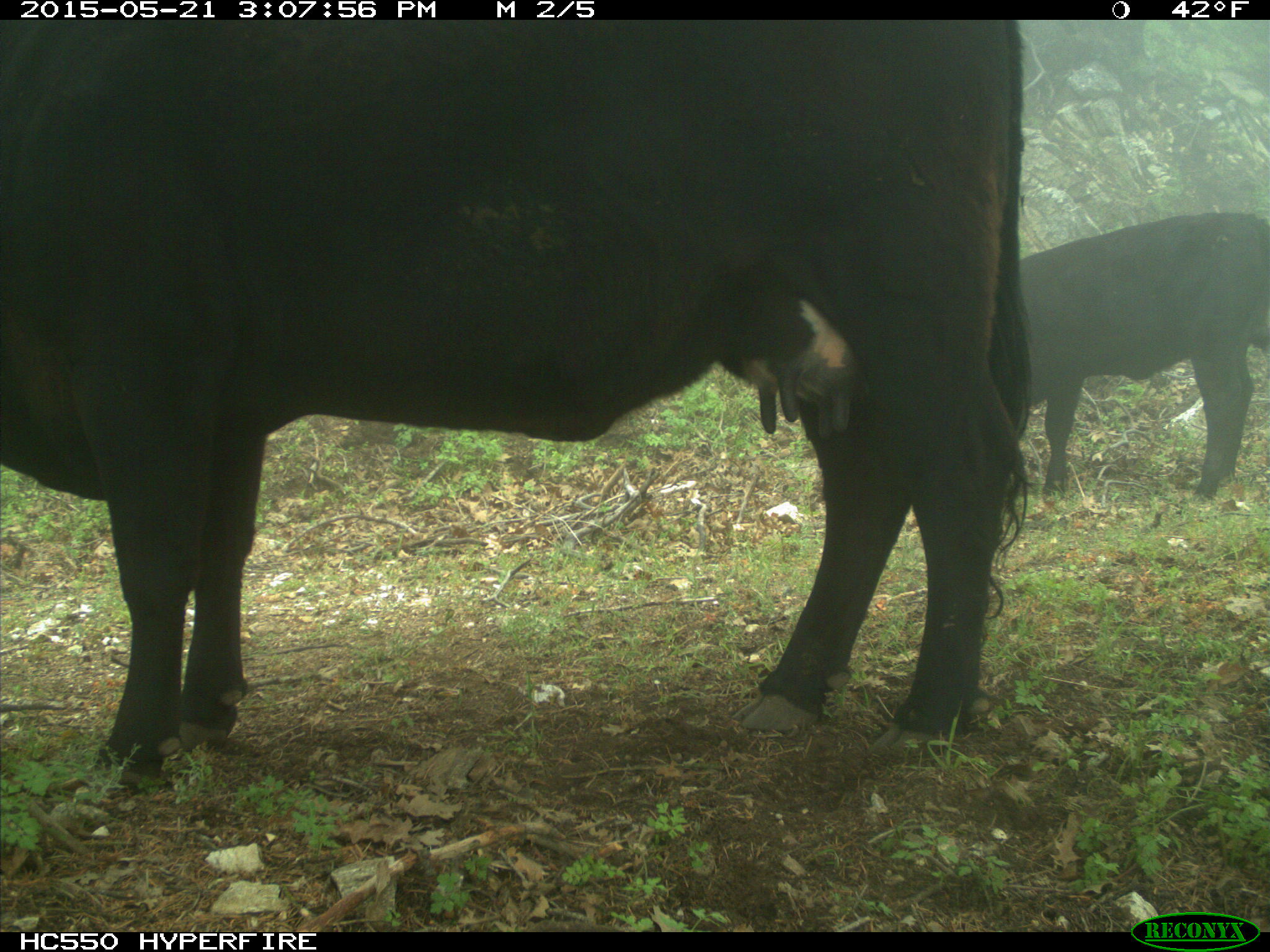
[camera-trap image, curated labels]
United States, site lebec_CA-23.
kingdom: Animalia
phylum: Chordata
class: Mammalia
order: Artiodactyla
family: Bovidae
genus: Bos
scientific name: Bos taurus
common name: domestic cow